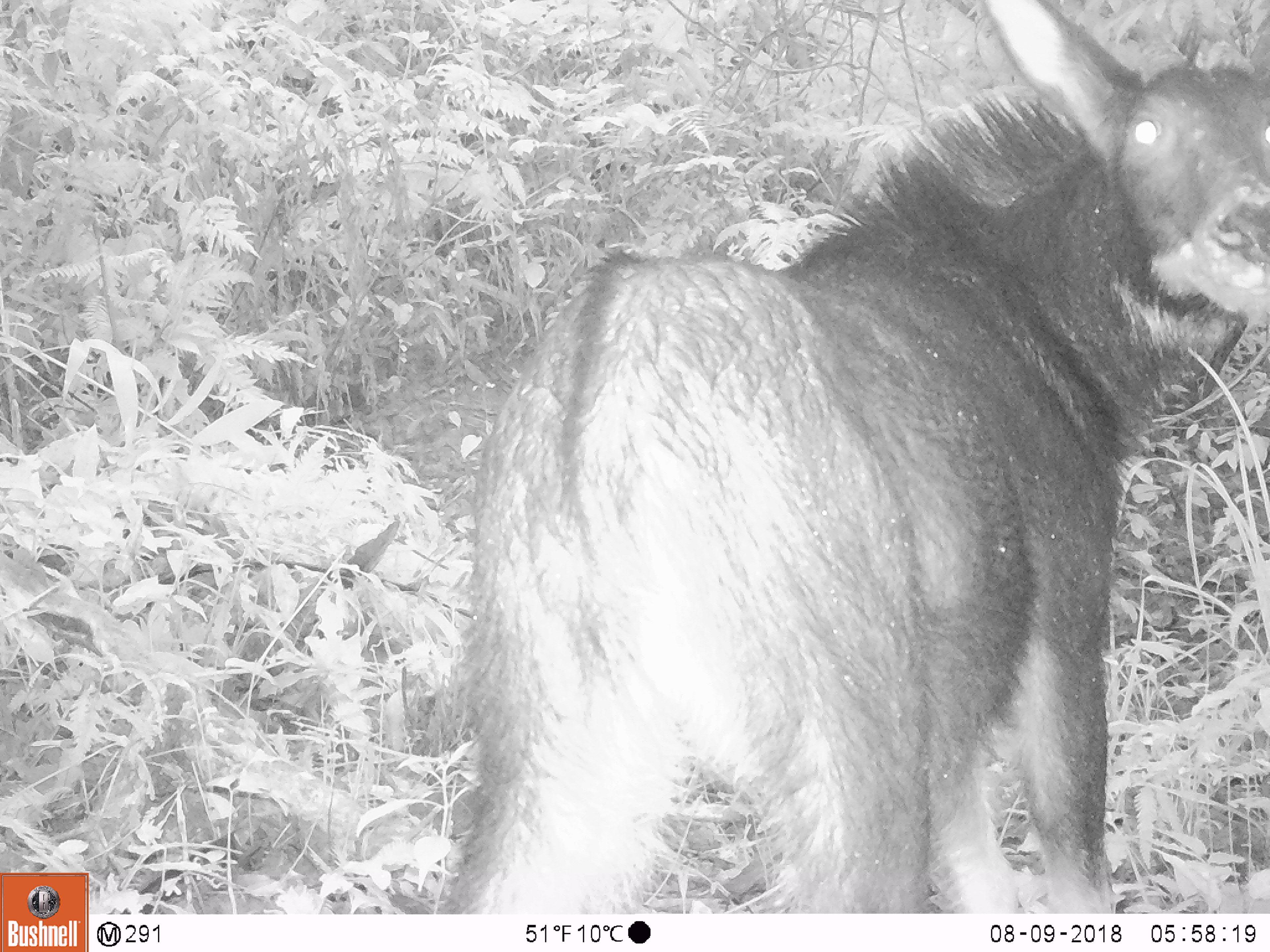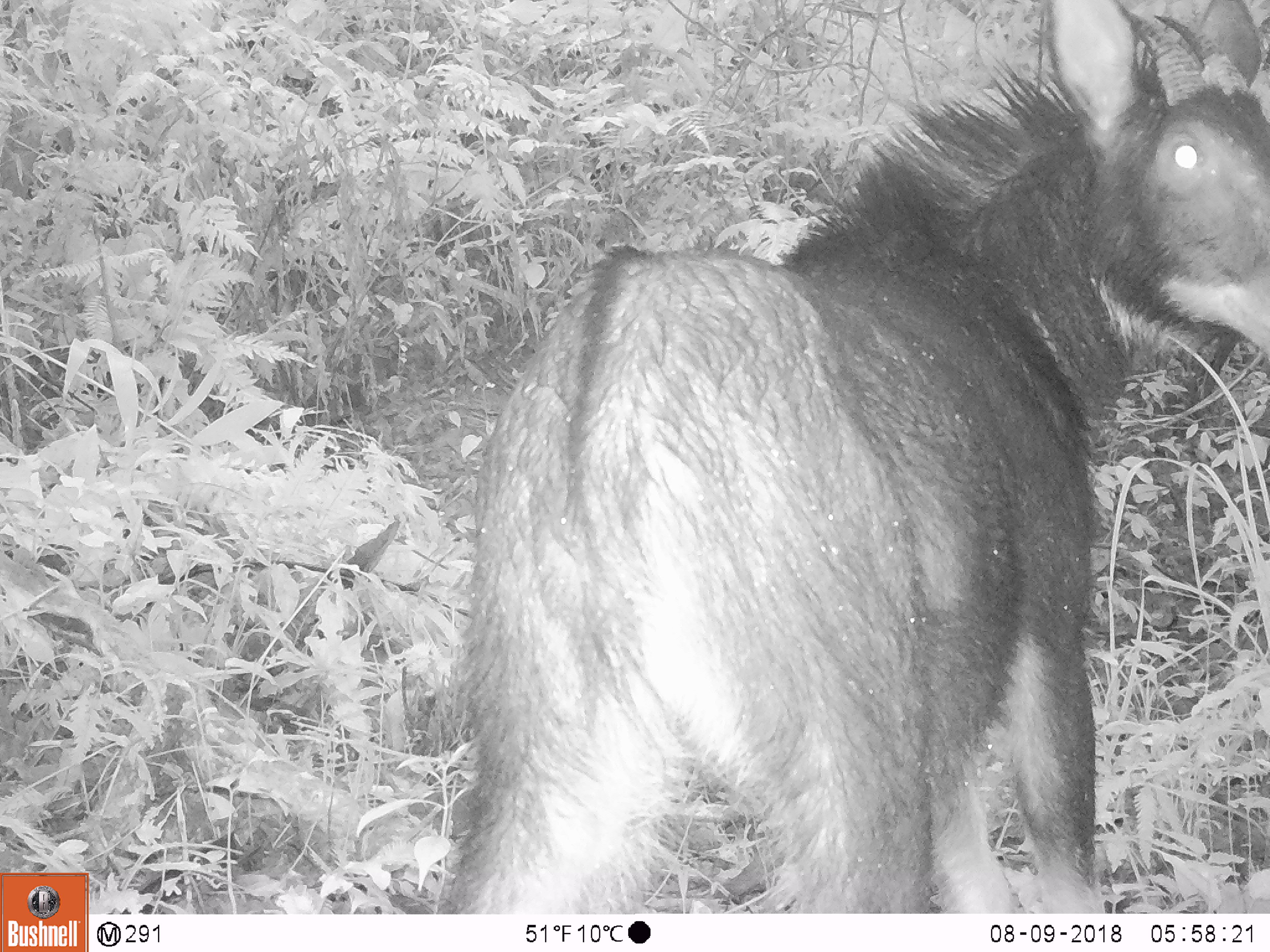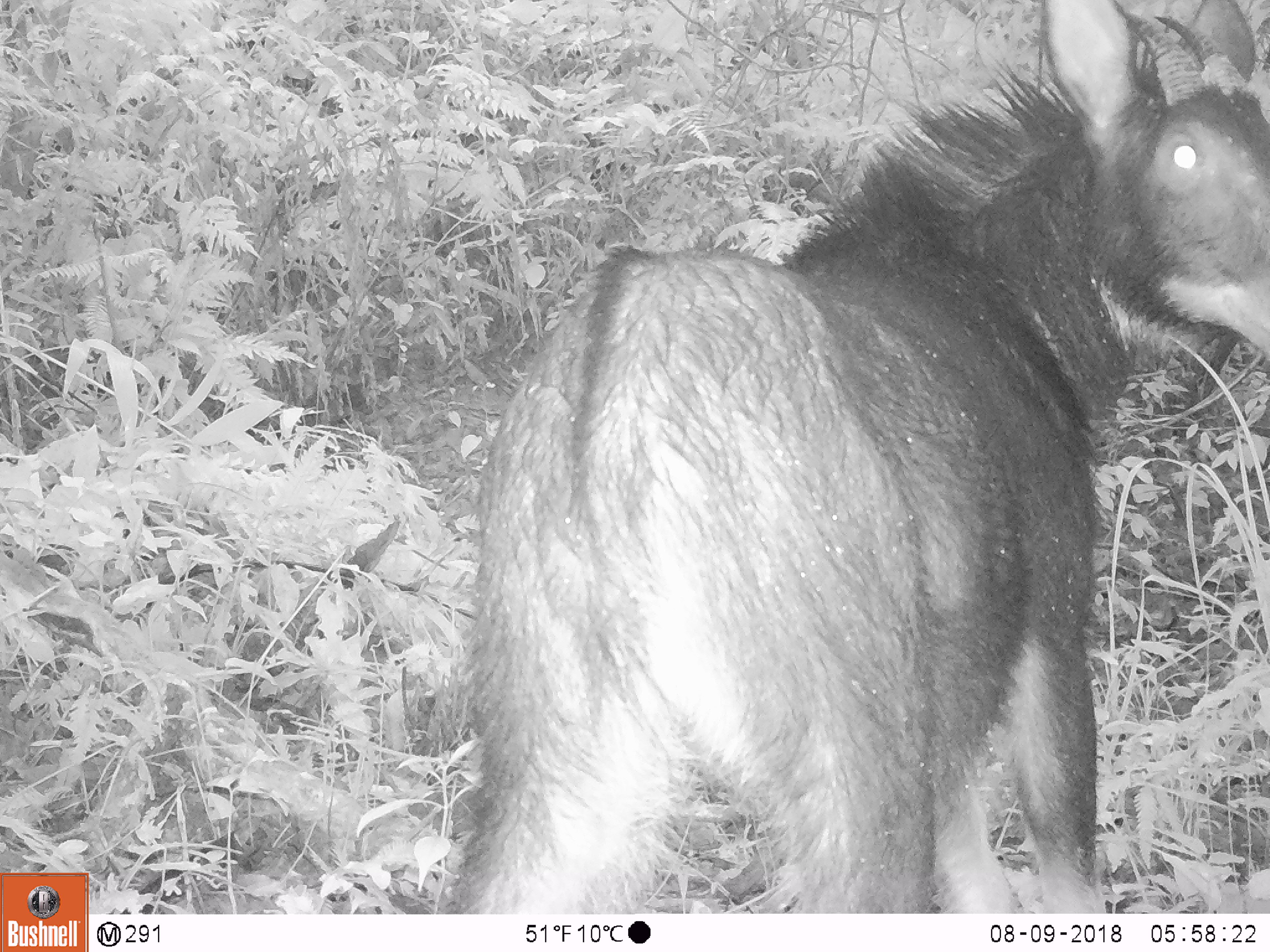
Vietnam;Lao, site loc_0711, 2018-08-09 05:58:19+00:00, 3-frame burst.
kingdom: Animalia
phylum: Chordata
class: Mammalia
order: Artiodactyla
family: Bovidae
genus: Capricornis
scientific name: Capricornis sumatraensis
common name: chinese serow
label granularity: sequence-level